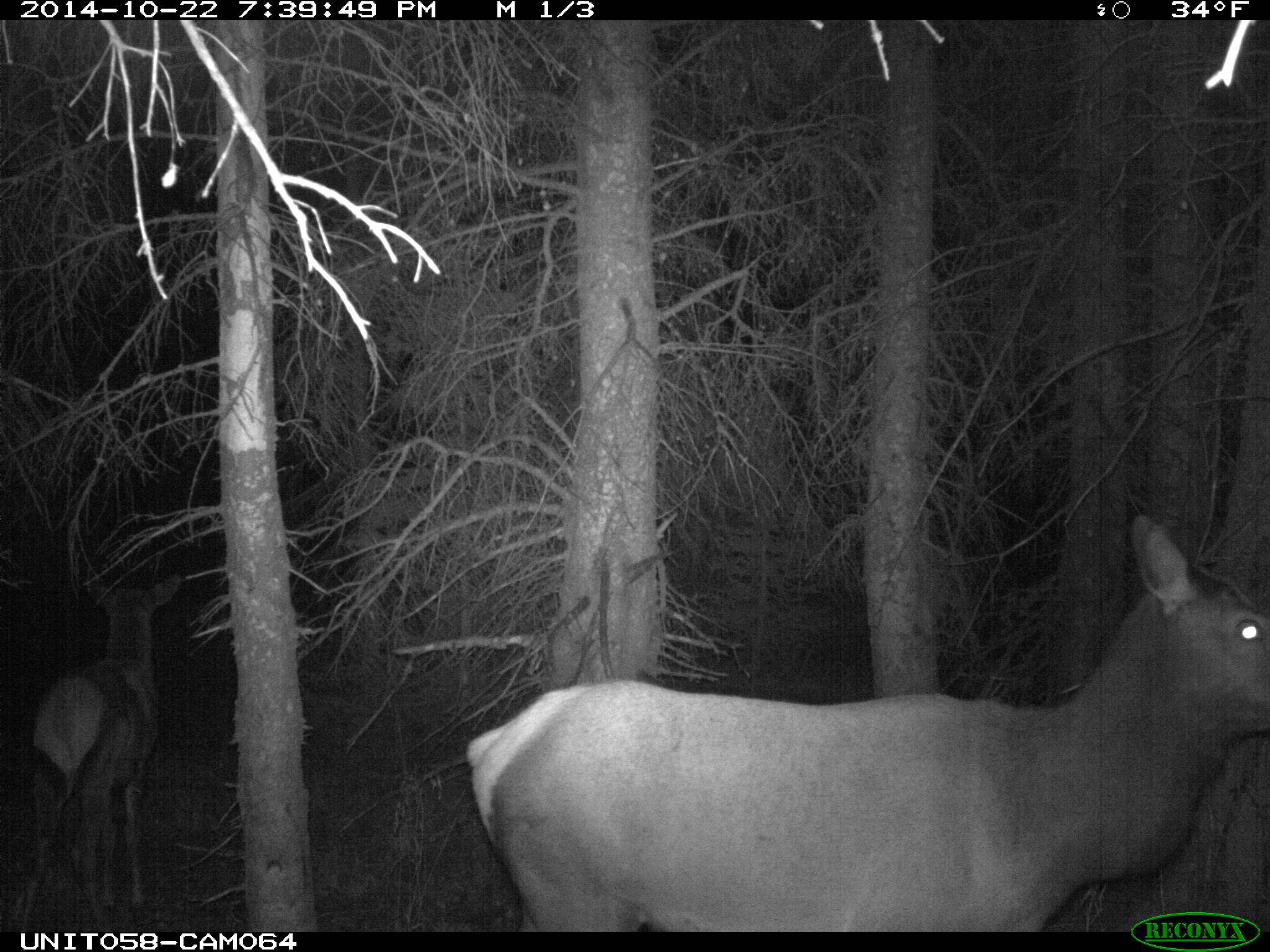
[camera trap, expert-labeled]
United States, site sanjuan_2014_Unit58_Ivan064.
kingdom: Animalia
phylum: Chordata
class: Mammalia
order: Artiodactyla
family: Cervidae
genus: Cervus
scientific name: Cervus elaphus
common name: red deer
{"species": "Cervus elaphus (red deer)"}